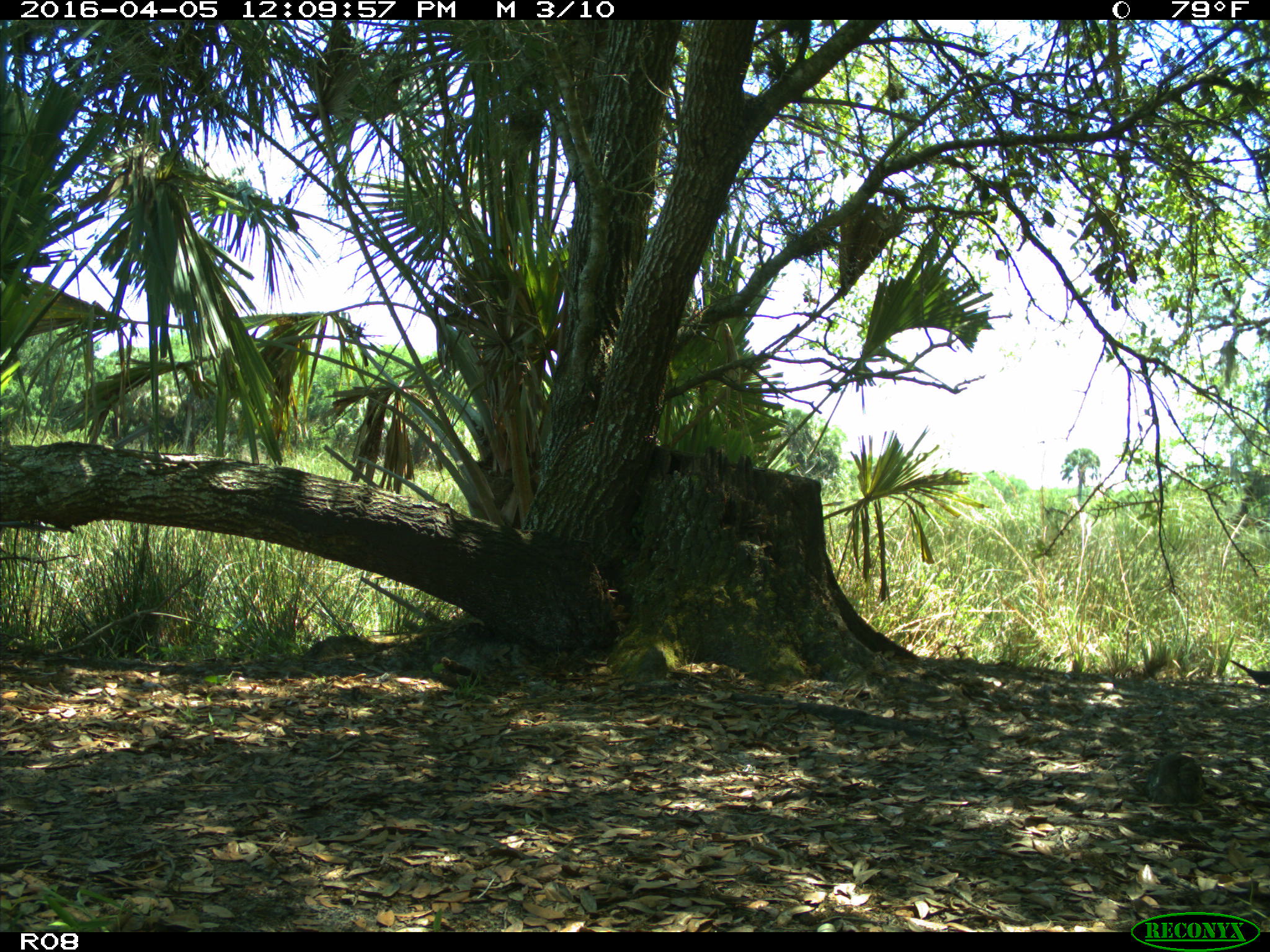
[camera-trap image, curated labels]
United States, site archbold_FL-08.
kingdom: Animalia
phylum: Chordata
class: Aves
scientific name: Aves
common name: birds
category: unidentified bird